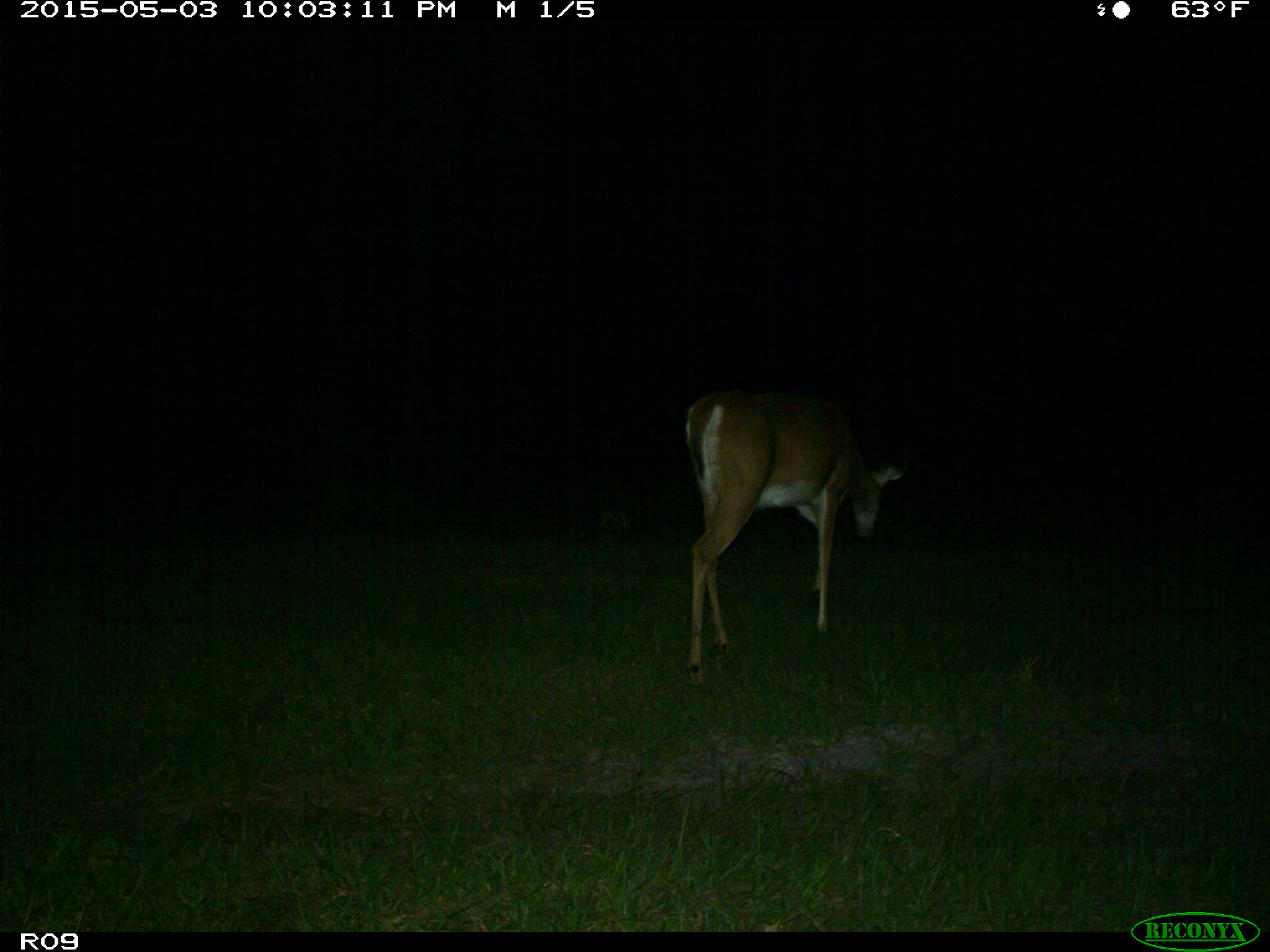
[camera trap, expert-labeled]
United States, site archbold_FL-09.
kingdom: Animalia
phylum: Chordata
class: Mammalia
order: Artiodactyla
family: Cervidae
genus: Odocoileus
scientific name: Odocoileus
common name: deer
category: unidentified deer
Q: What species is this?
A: Unidentified deer (deer) (Odocoileus).